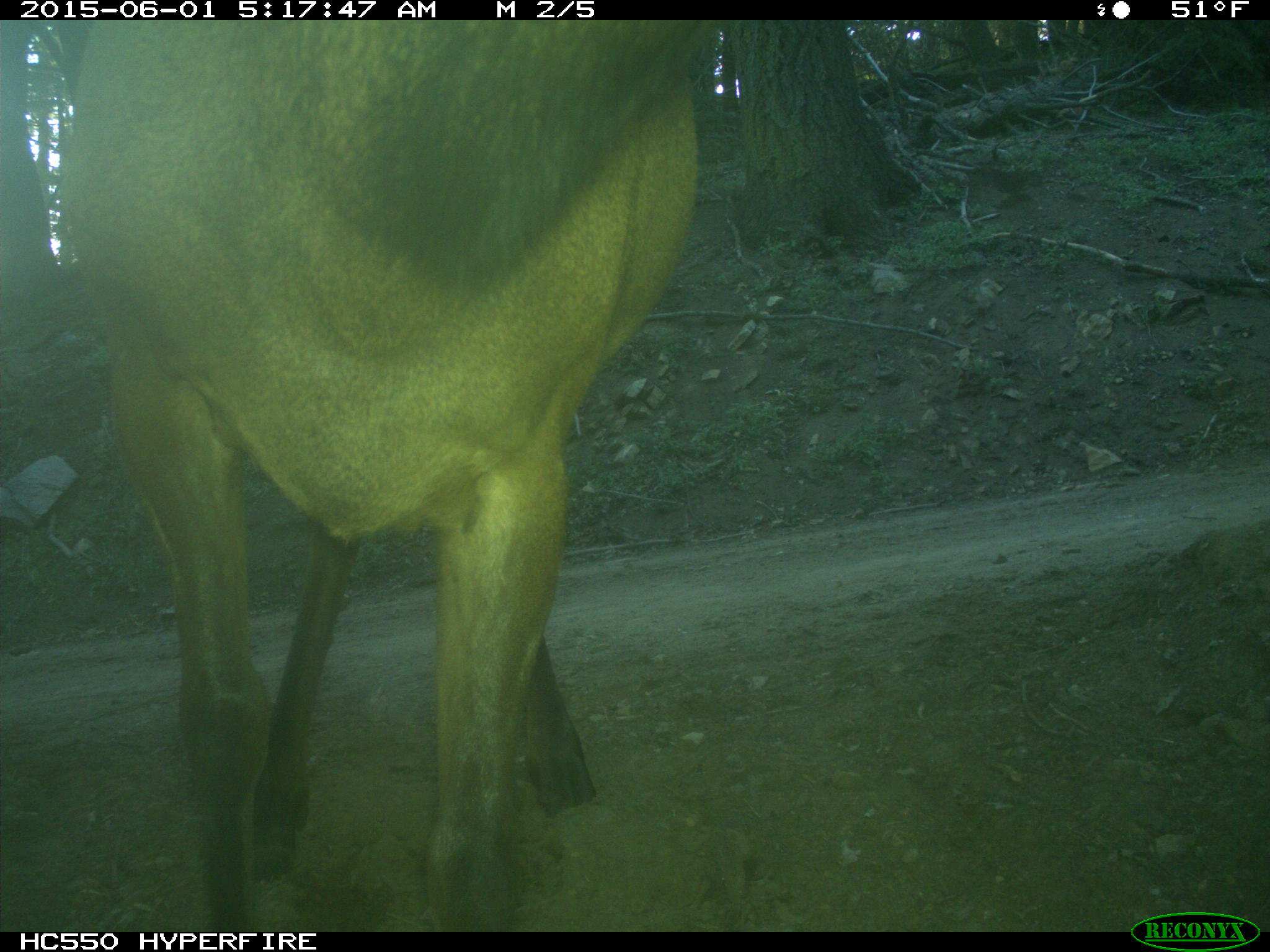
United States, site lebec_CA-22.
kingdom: Animalia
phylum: Chordata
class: Mammalia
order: Artiodactyla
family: Cervidae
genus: Cervus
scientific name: Cervus canadensis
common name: elk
Cervus canadensis (elk).